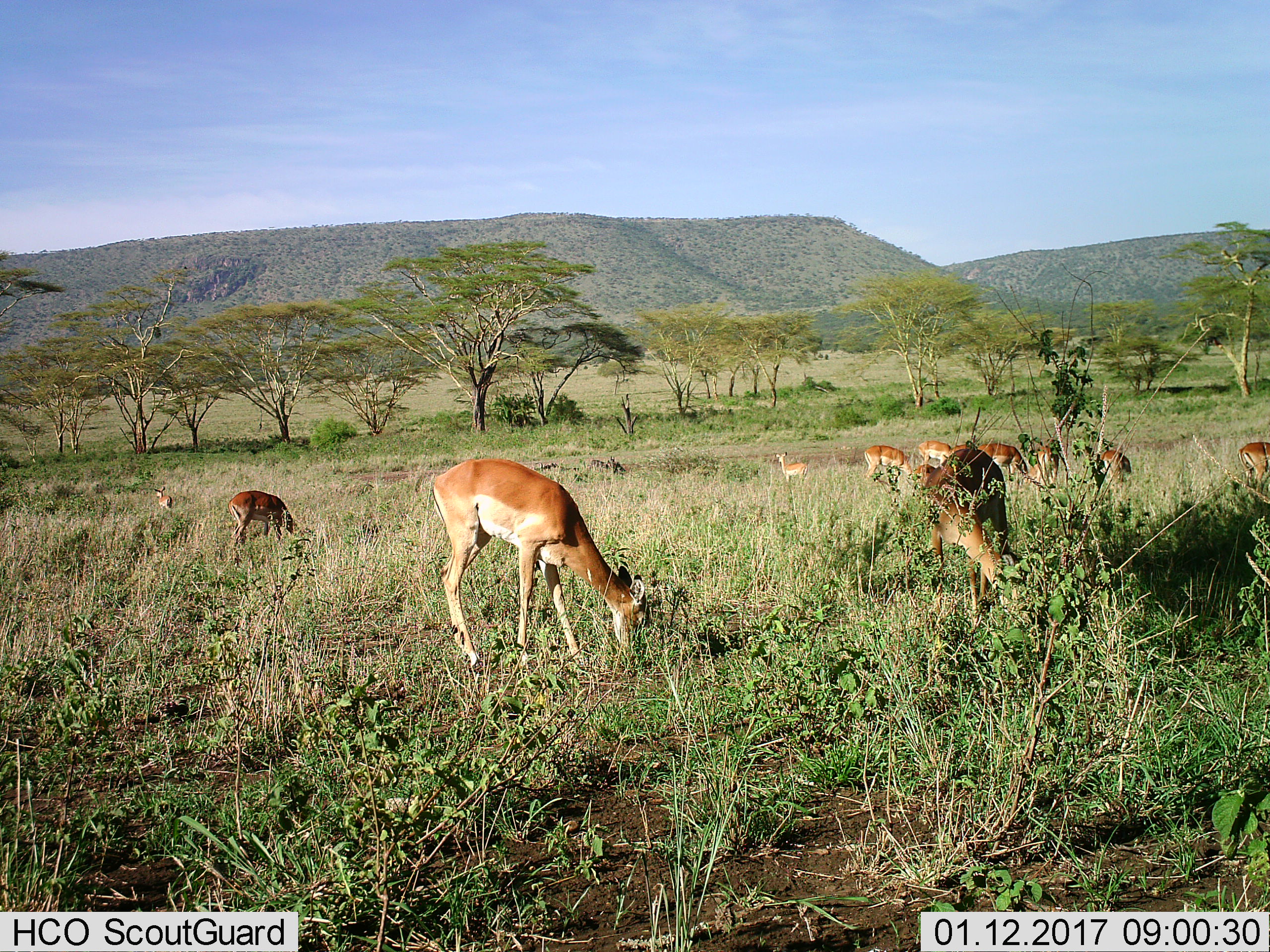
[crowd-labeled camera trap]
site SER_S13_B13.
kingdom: Animalia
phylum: Chordata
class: Mammalia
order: Artiodactyla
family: Bovidae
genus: Aepyceros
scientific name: Aepyceros melampus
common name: impala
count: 11-50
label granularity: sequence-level